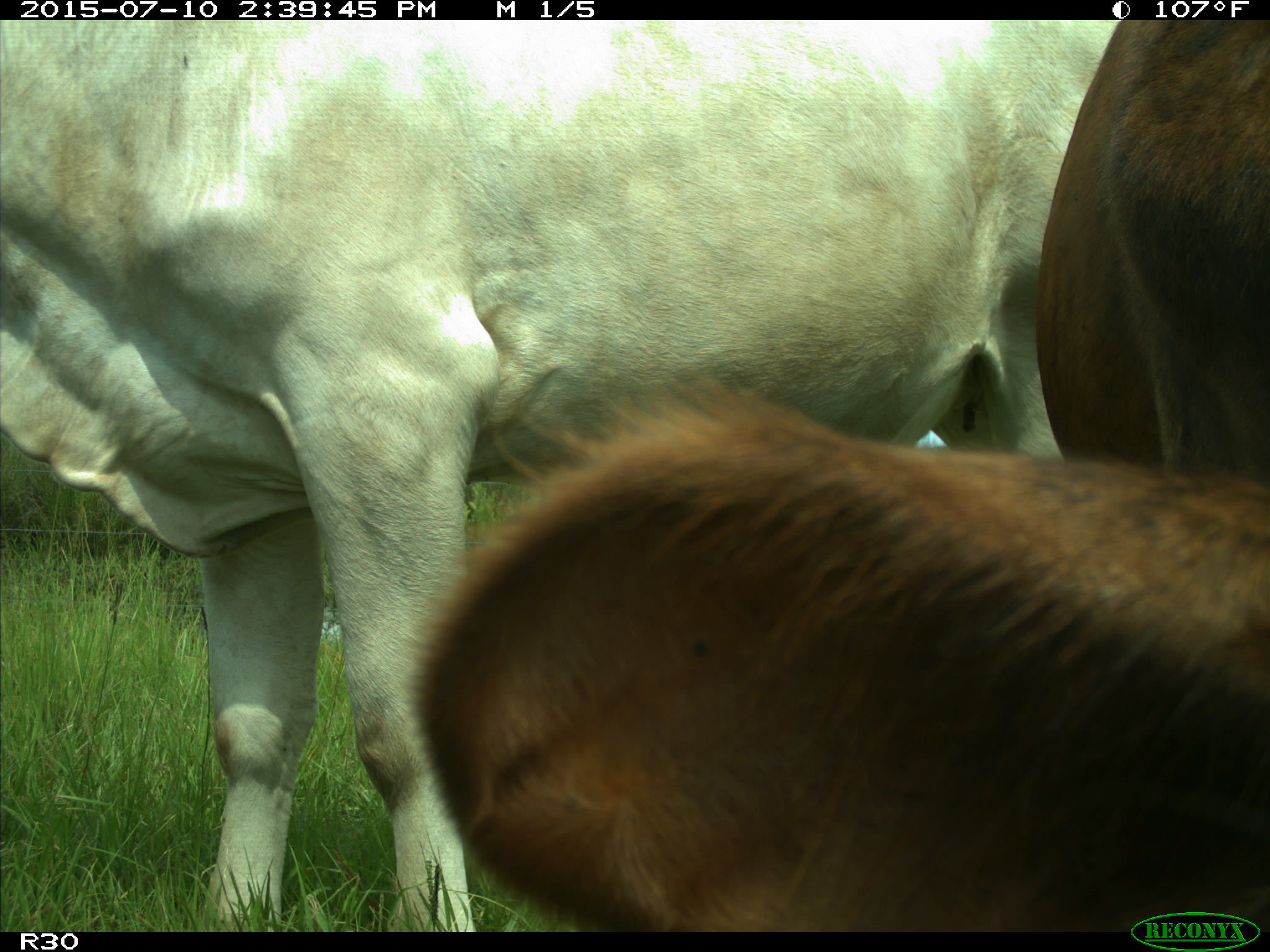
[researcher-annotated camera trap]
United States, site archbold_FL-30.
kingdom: Animalia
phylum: Chordata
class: Mammalia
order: Artiodactyla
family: Bovidae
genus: Bos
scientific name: Bos taurus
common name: domestic cow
Bos taurus (domestic cow).